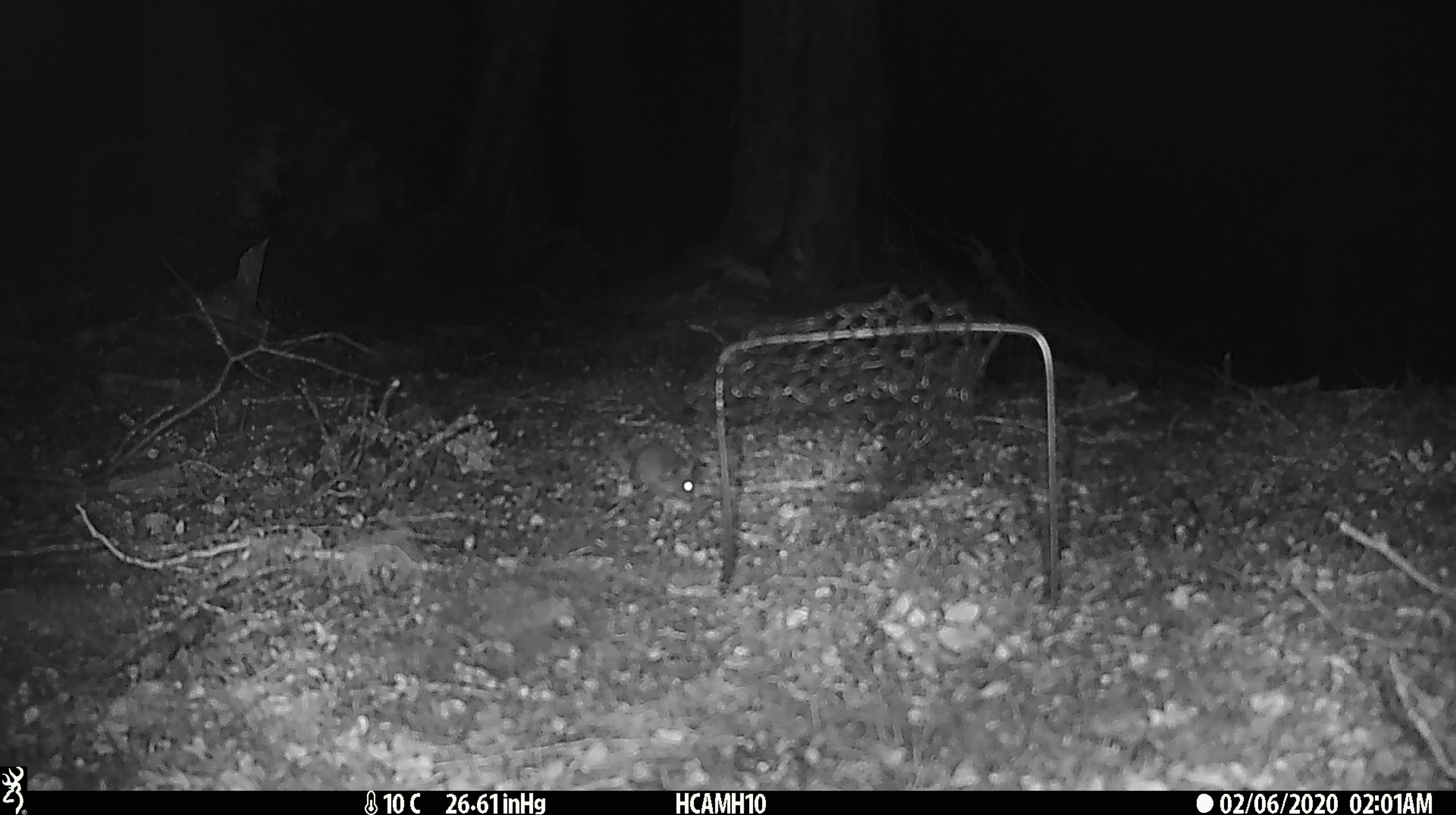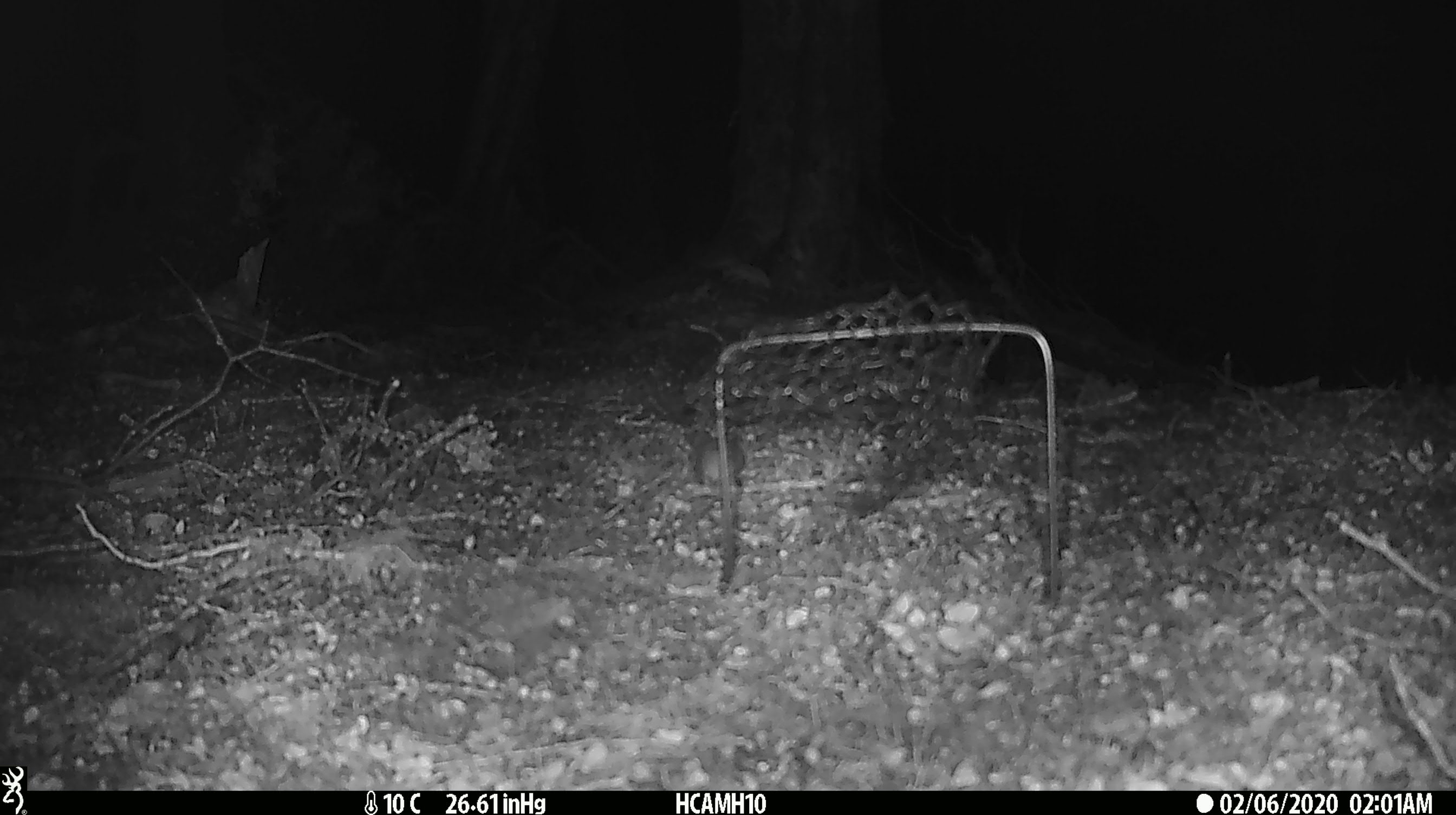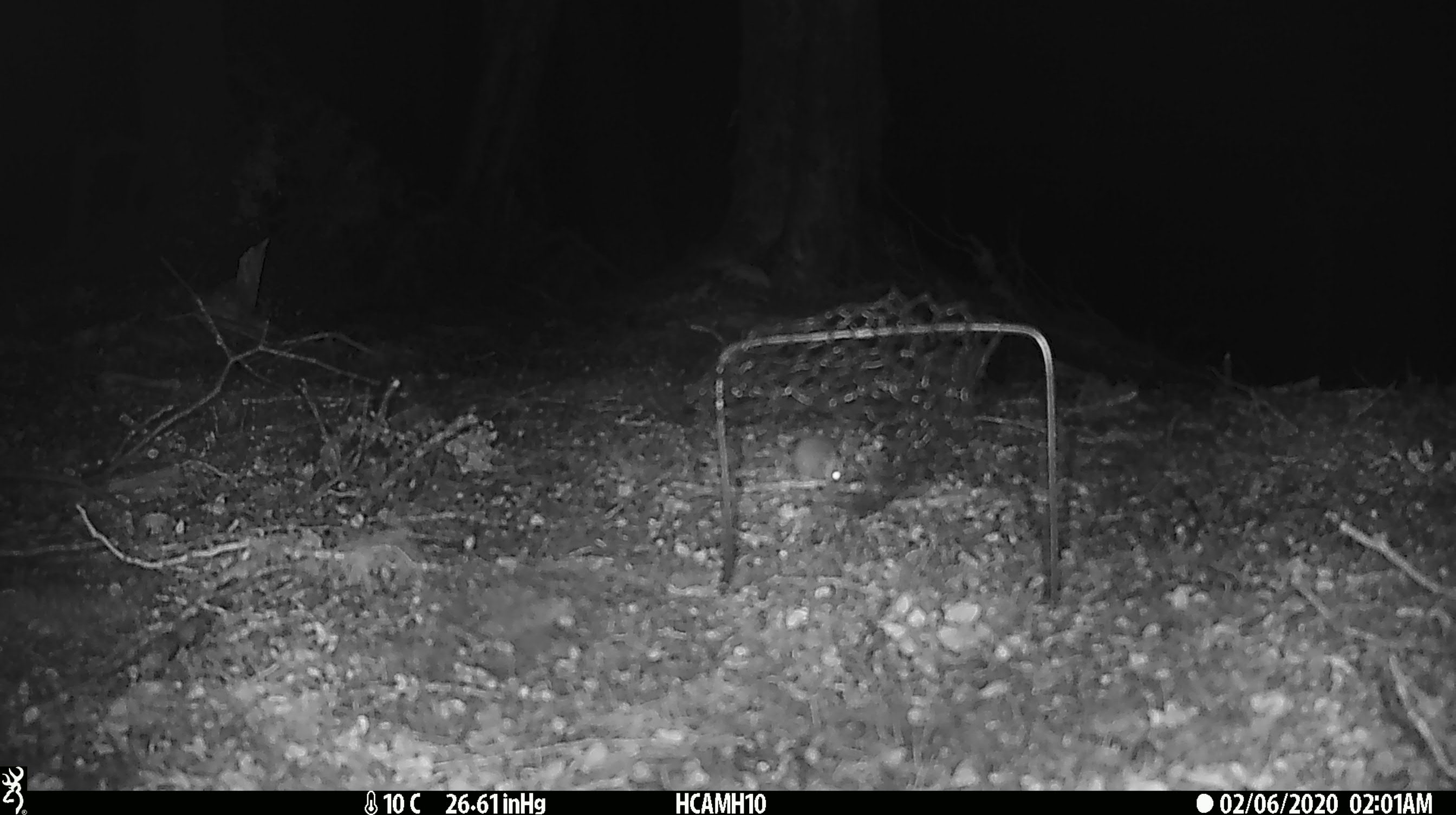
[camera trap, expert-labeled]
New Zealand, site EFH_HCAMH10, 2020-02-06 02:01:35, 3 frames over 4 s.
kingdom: Animalia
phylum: Chordata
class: Mammalia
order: Rodentia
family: Muridae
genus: Mus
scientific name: Mus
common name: mouse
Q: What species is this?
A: Mouse (Mus).